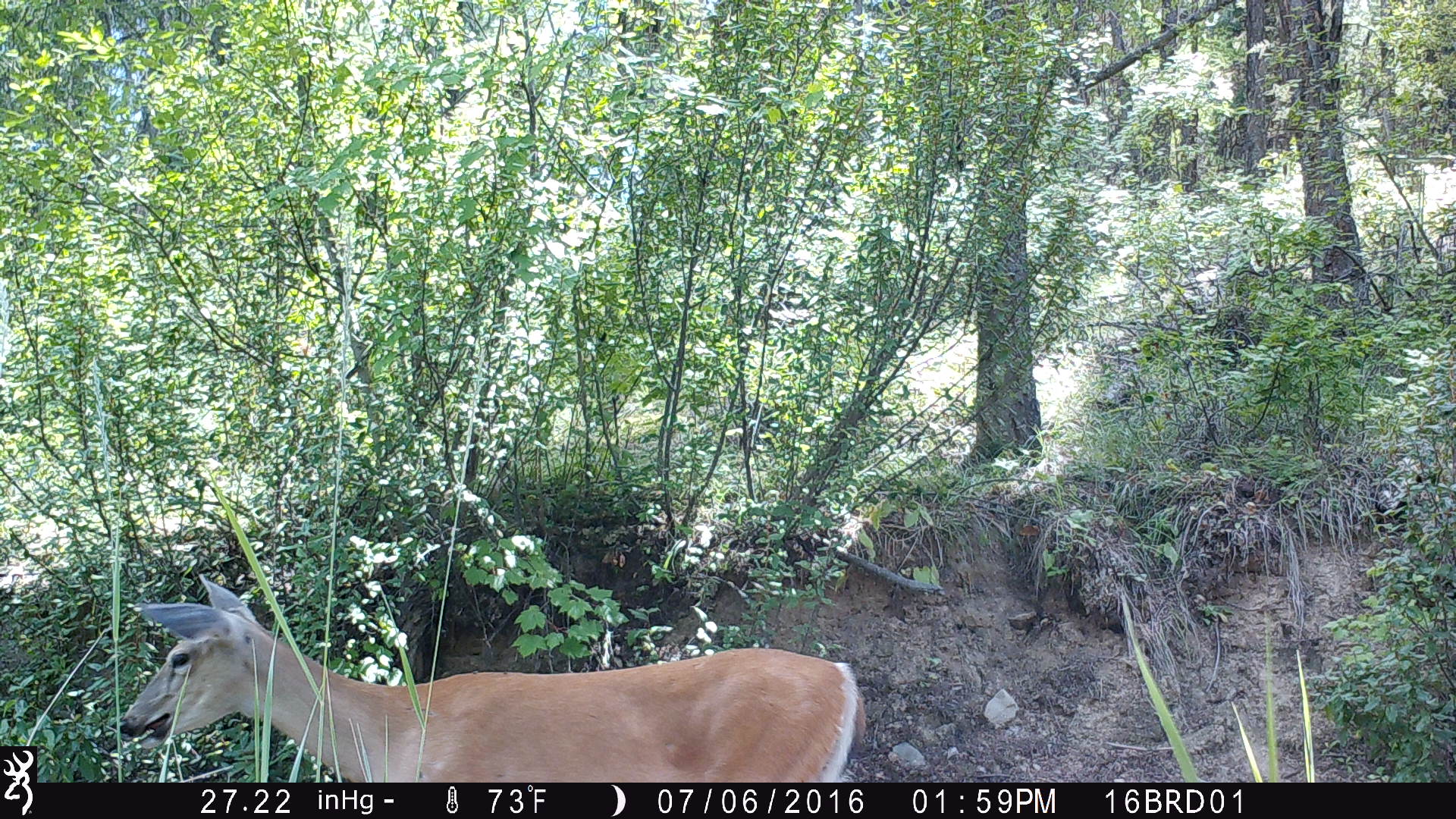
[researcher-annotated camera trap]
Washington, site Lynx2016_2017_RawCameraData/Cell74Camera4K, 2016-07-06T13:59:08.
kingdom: Animalia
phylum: Chordata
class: Mammalia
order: Artiodactyla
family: Cervidae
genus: Odocoileus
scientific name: Odocoileus virginianus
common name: white-tailed deer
Odocoileus virginianus (white-tailed deer). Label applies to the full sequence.